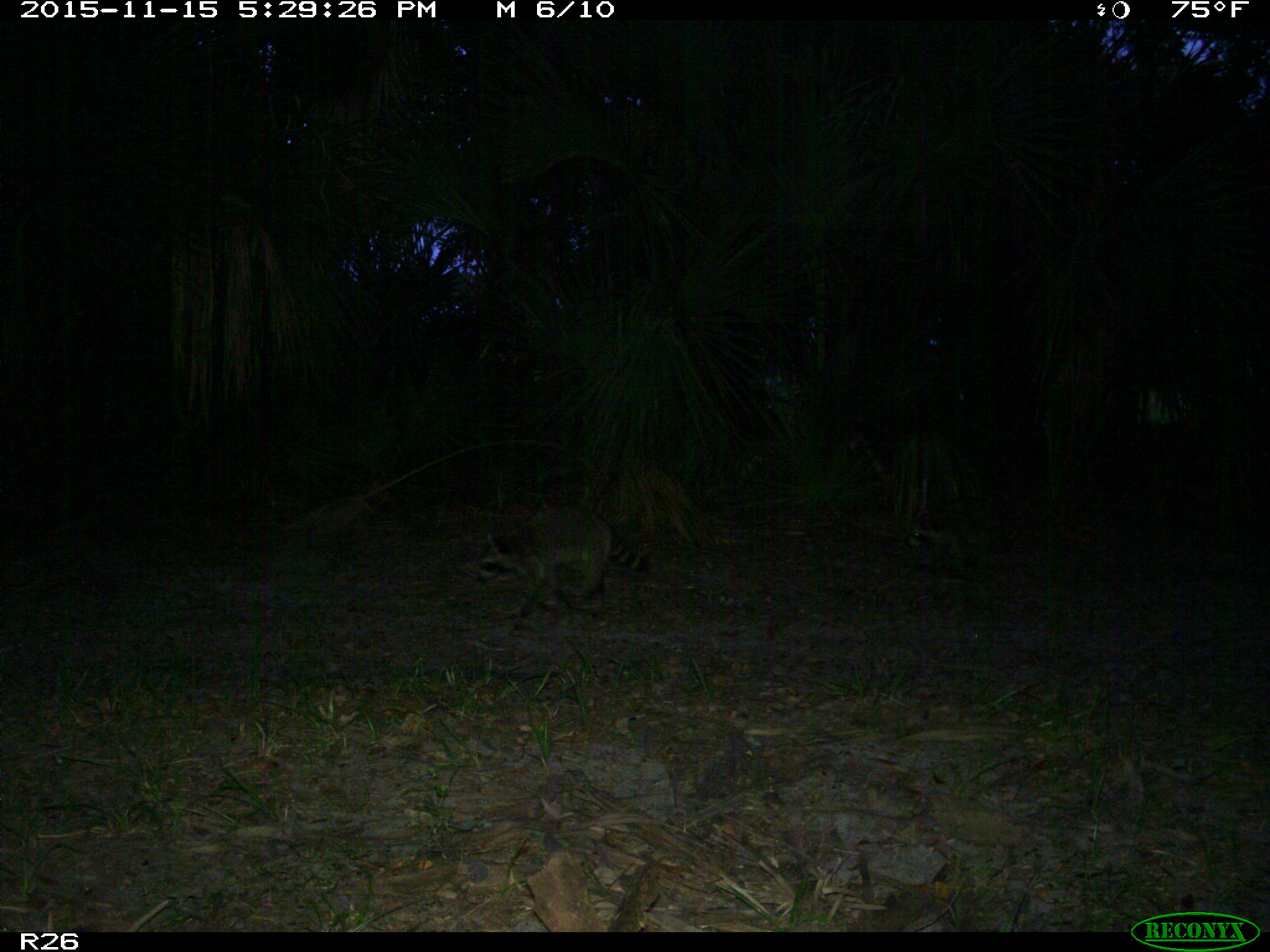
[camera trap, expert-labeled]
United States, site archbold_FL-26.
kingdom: Animalia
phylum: Chordata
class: Mammalia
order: Carnivora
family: Procyonidae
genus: Procyon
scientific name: Procyon lotor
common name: common raccoon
Procyon lotor (common raccoon).